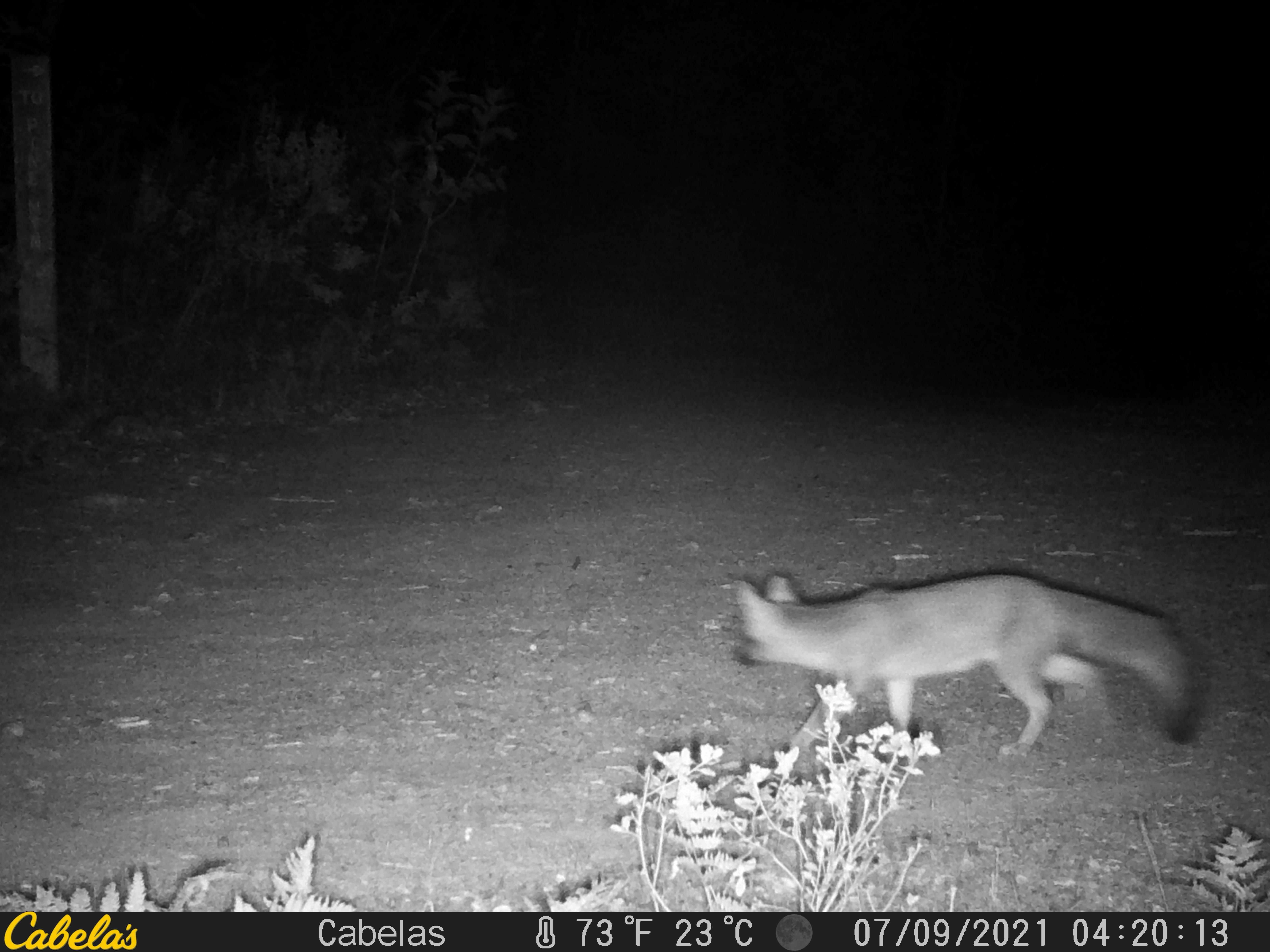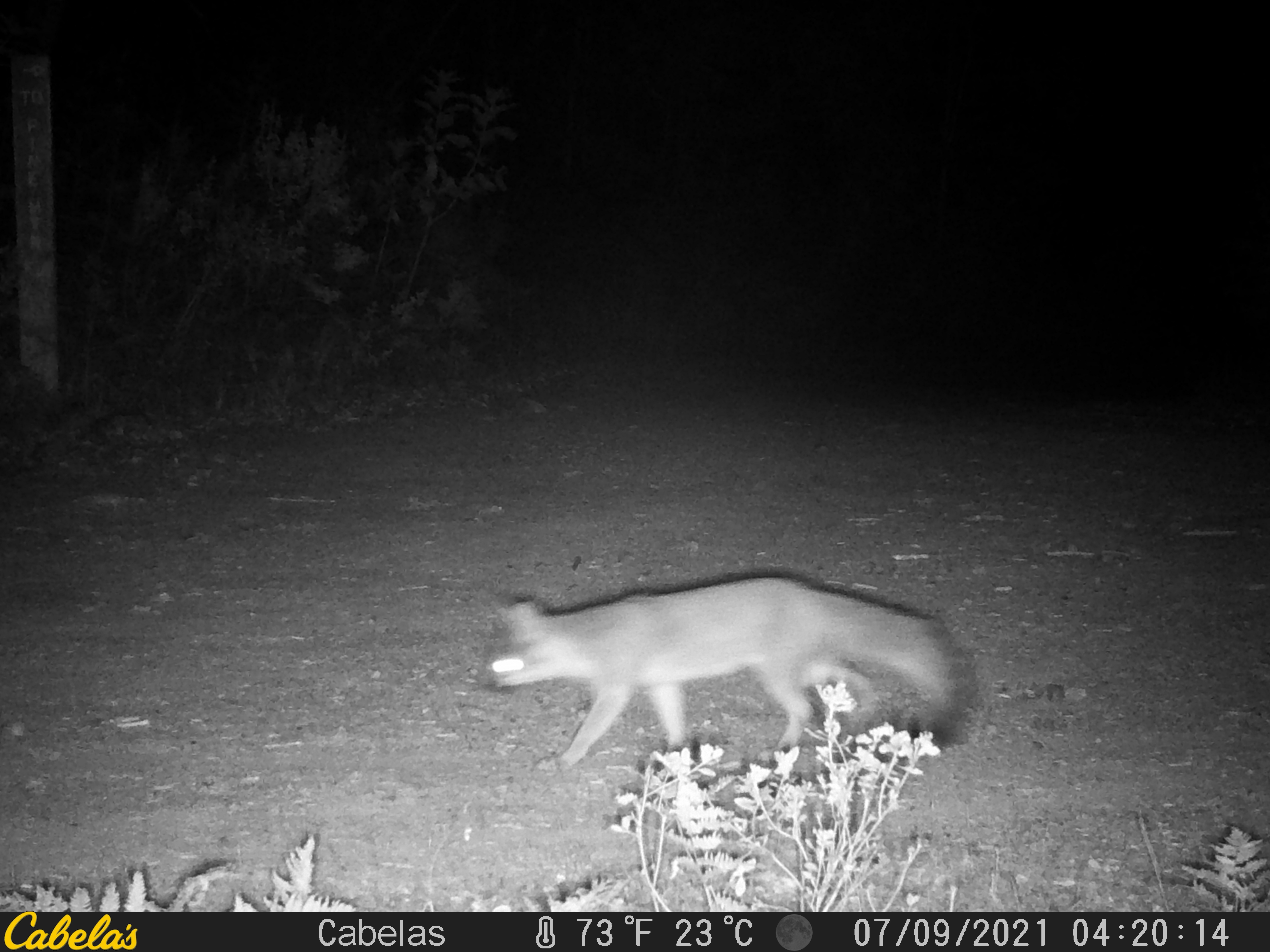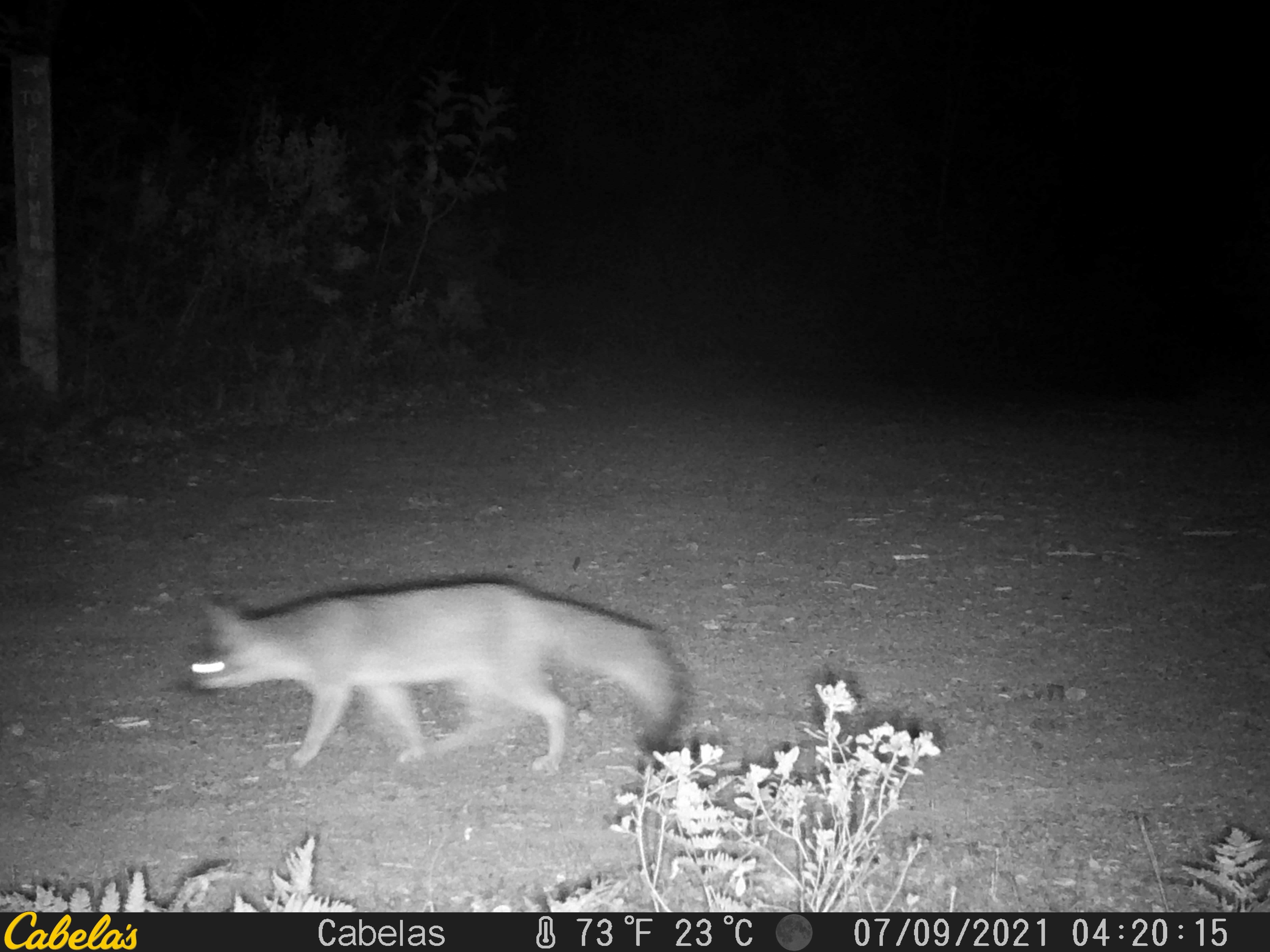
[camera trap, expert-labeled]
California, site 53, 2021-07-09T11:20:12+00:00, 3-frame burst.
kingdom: Animalia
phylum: Chordata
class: Mammalia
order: Carnivora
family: Canidae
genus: Urocyon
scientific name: Urocyon cinereoargenteus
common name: gray fox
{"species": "gray fox (Urocyon cinereoargenteus)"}